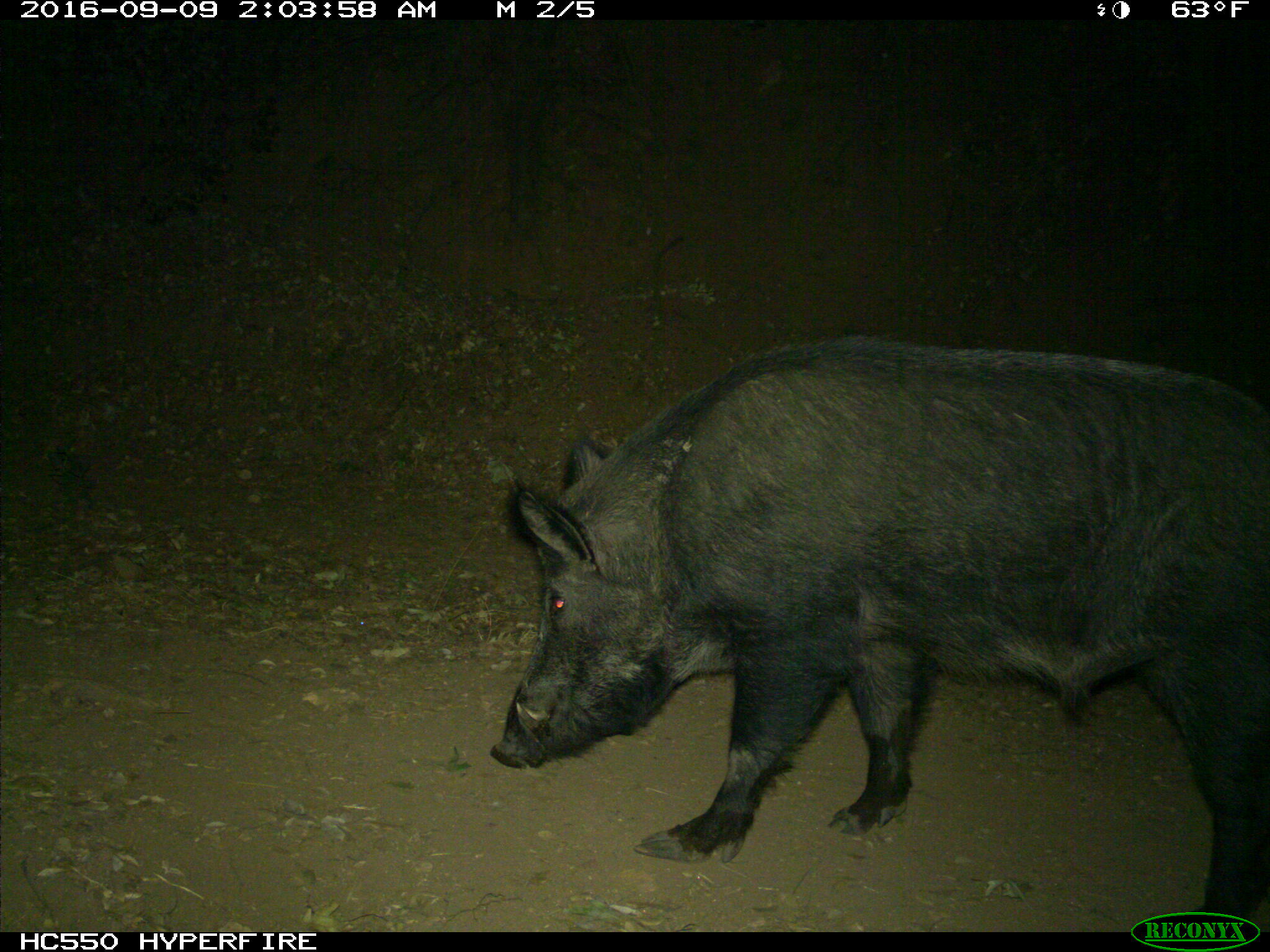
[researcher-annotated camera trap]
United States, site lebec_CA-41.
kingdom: Animalia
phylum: Chordata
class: Mammalia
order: Artiodactyla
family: Suidae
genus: Sus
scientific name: Sus scrofa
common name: wild boar